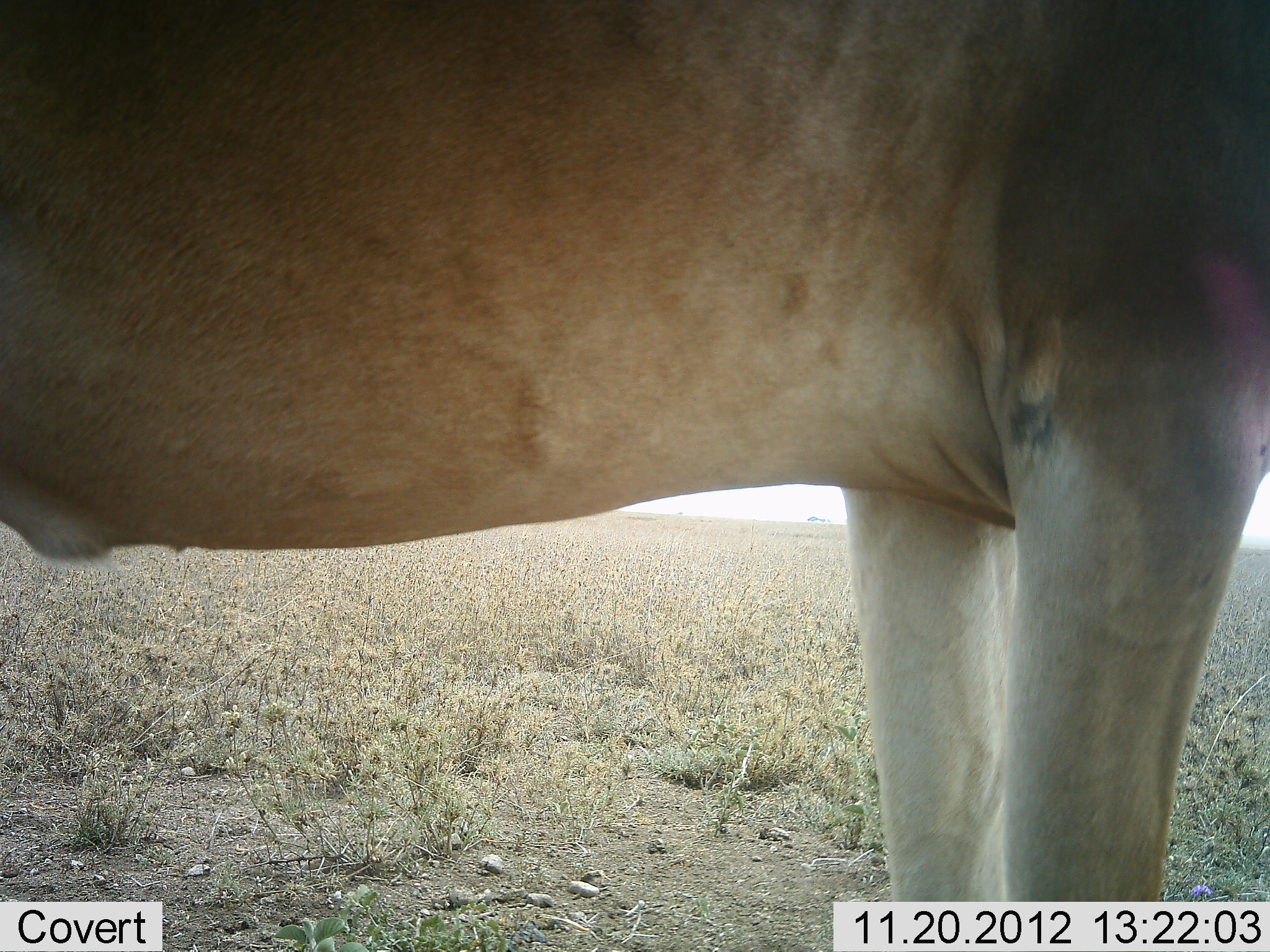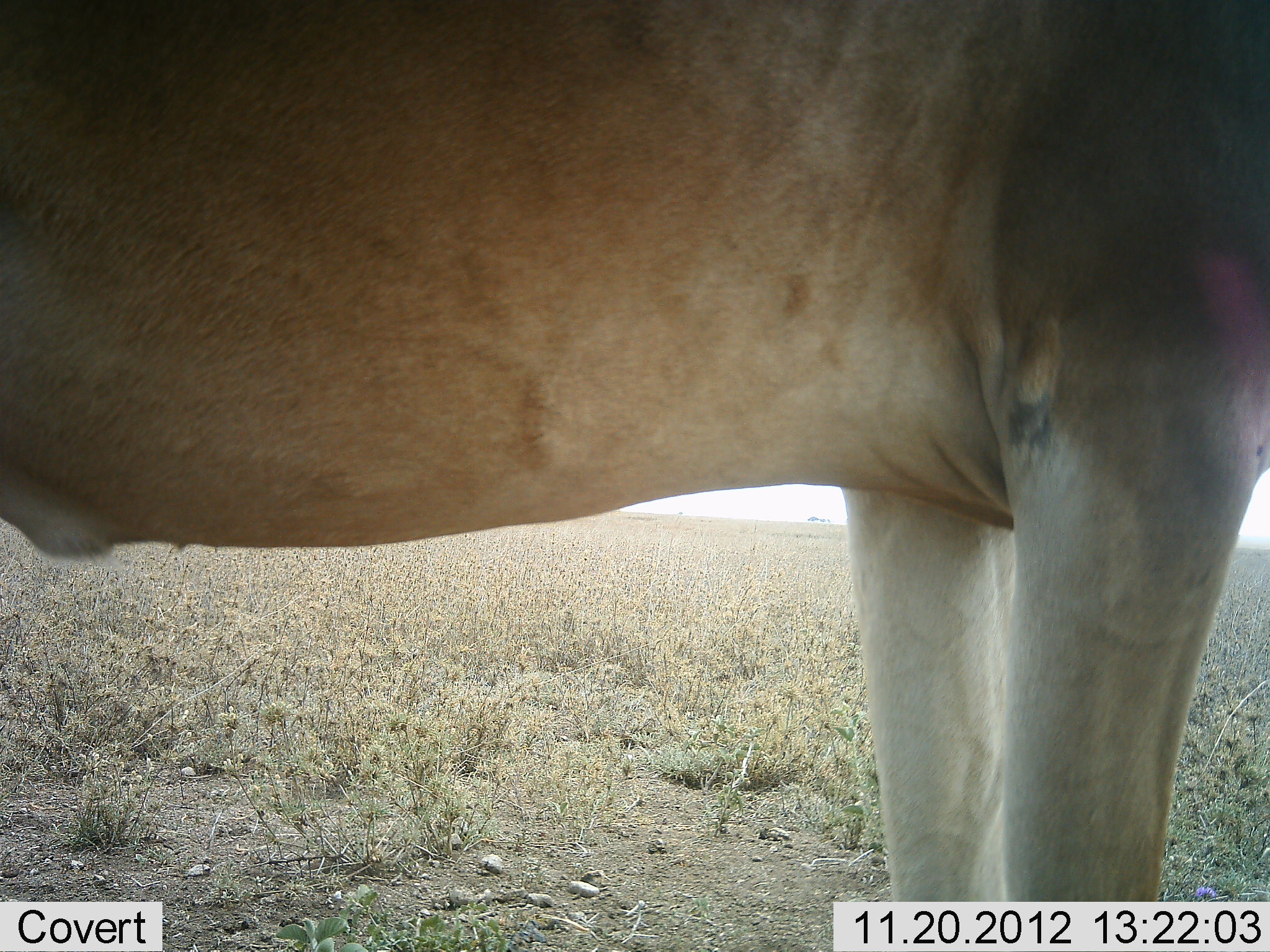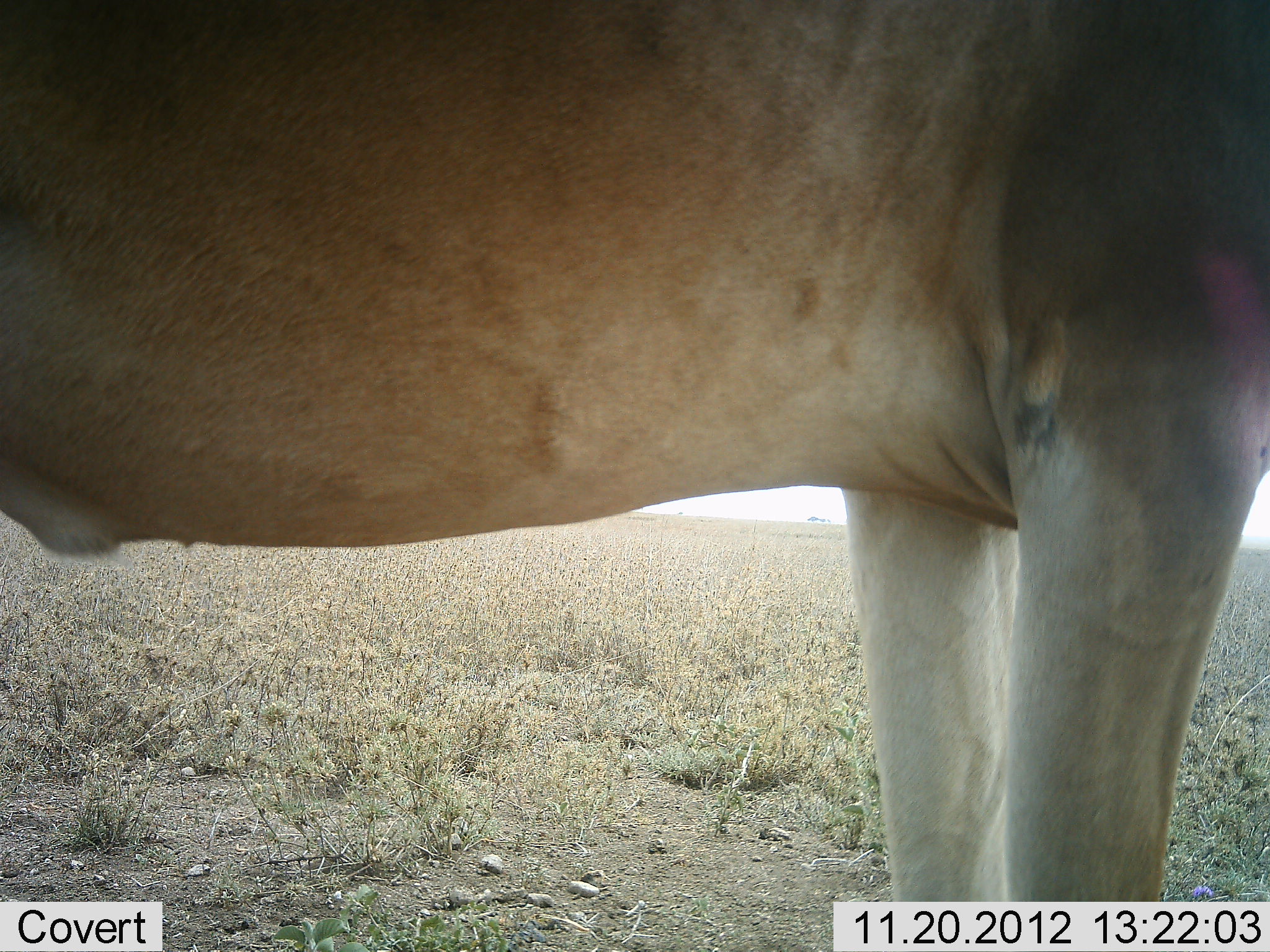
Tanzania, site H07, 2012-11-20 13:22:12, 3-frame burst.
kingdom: Animalia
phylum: Chordata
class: Mammalia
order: Artiodactyla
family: Bovidae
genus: Alcelaphus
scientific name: Alcelaphus buselaphus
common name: hartebeest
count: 1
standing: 100%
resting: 0%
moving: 0%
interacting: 0%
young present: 0%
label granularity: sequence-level